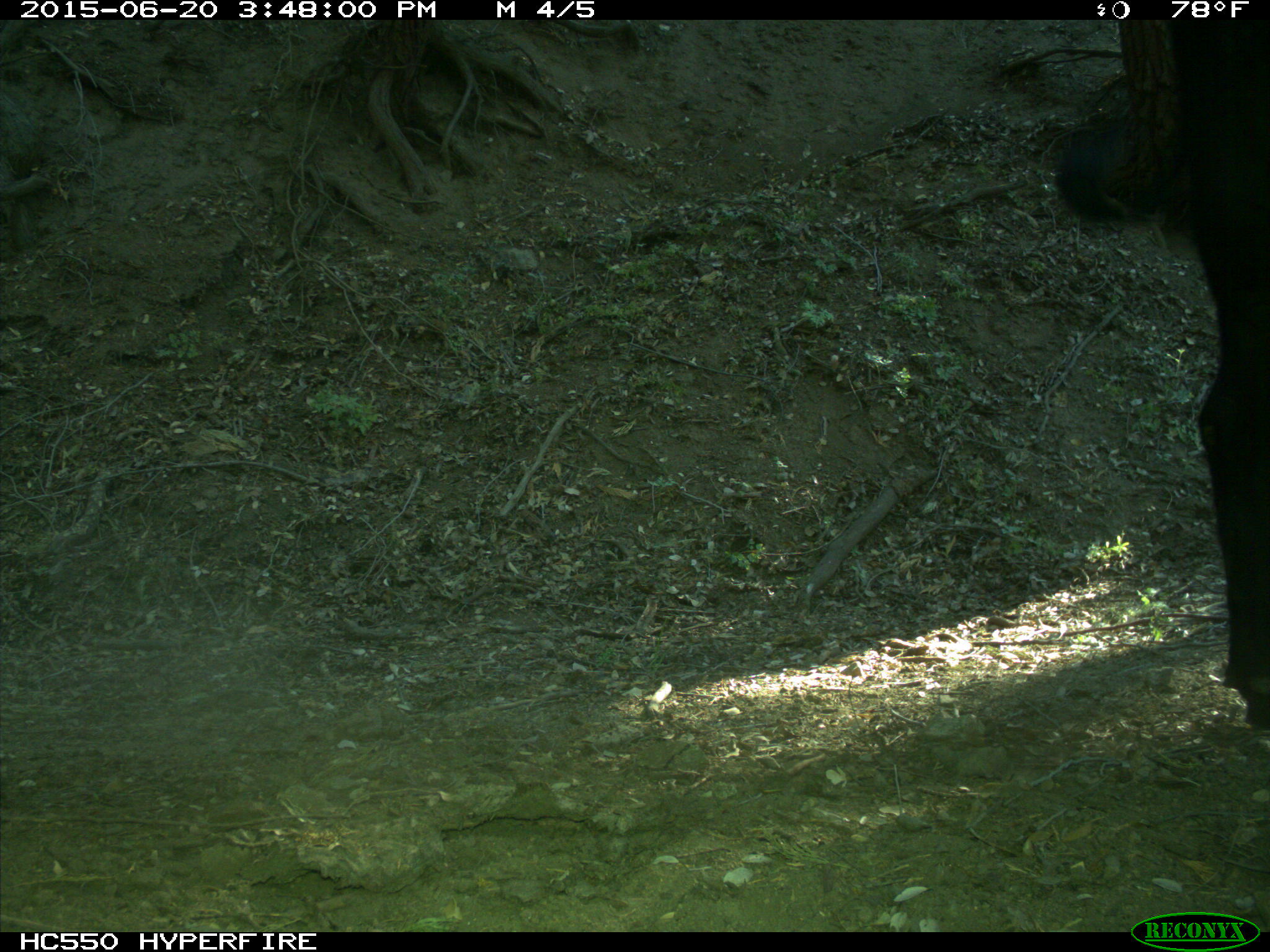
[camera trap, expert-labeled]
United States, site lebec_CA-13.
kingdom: Animalia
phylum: Chordata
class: Mammalia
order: Artiodactyla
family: Bovidae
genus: Bos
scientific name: Bos taurus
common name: domestic cow